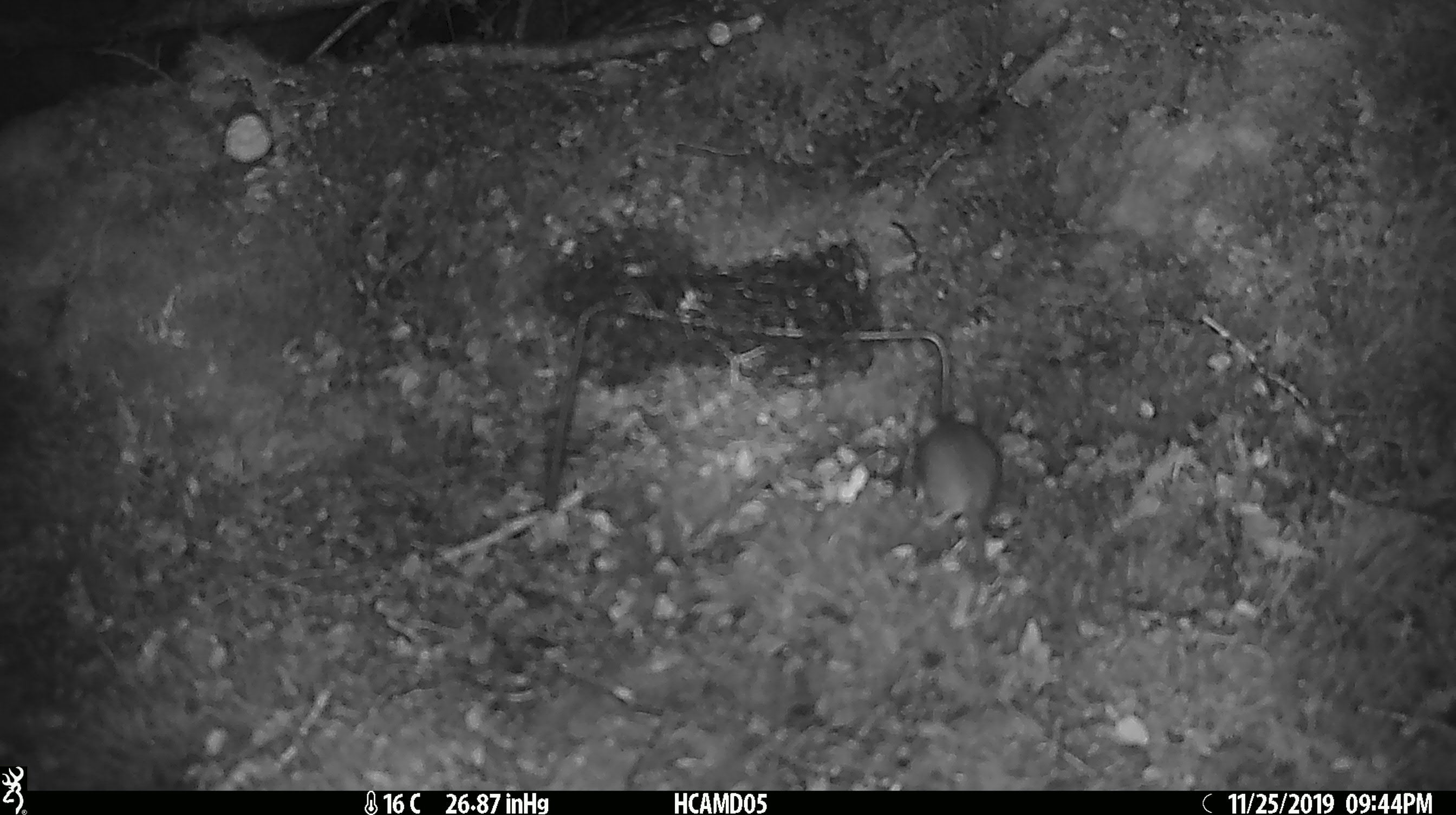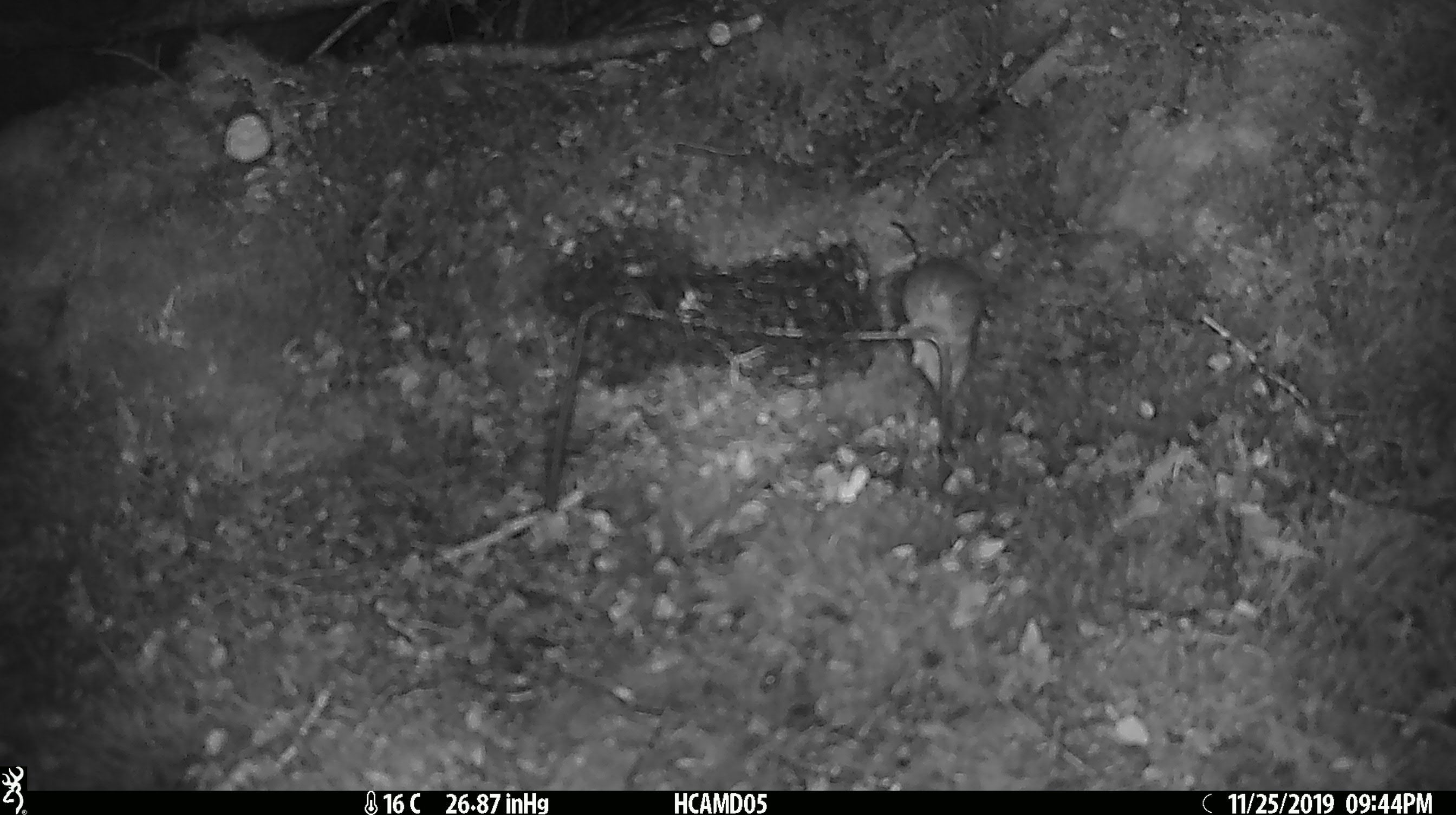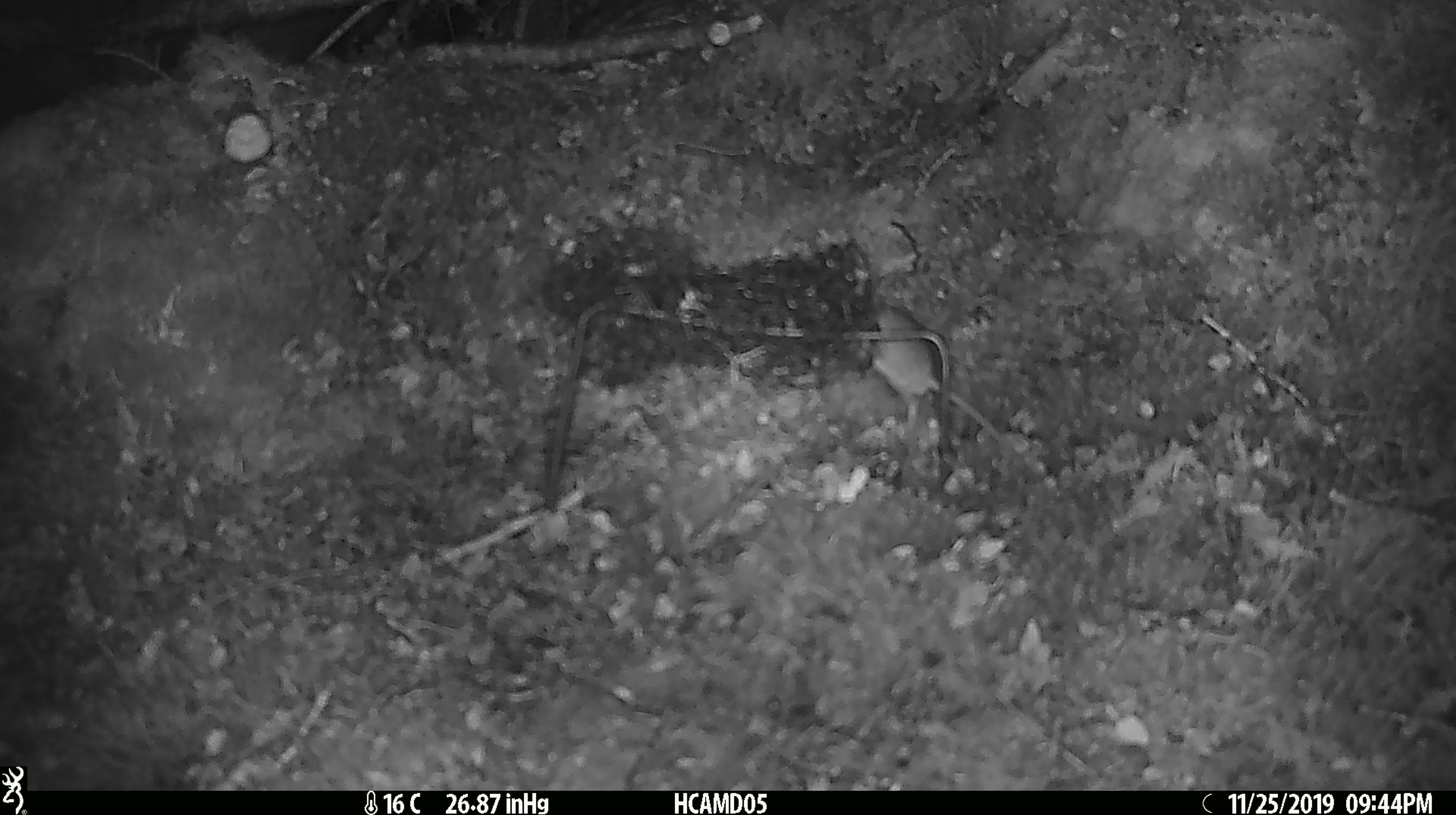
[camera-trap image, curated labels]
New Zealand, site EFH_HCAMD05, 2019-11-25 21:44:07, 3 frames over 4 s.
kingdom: Animalia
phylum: Chordata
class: Mammalia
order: Rodentia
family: Muridae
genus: Mus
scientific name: Mus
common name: mouse